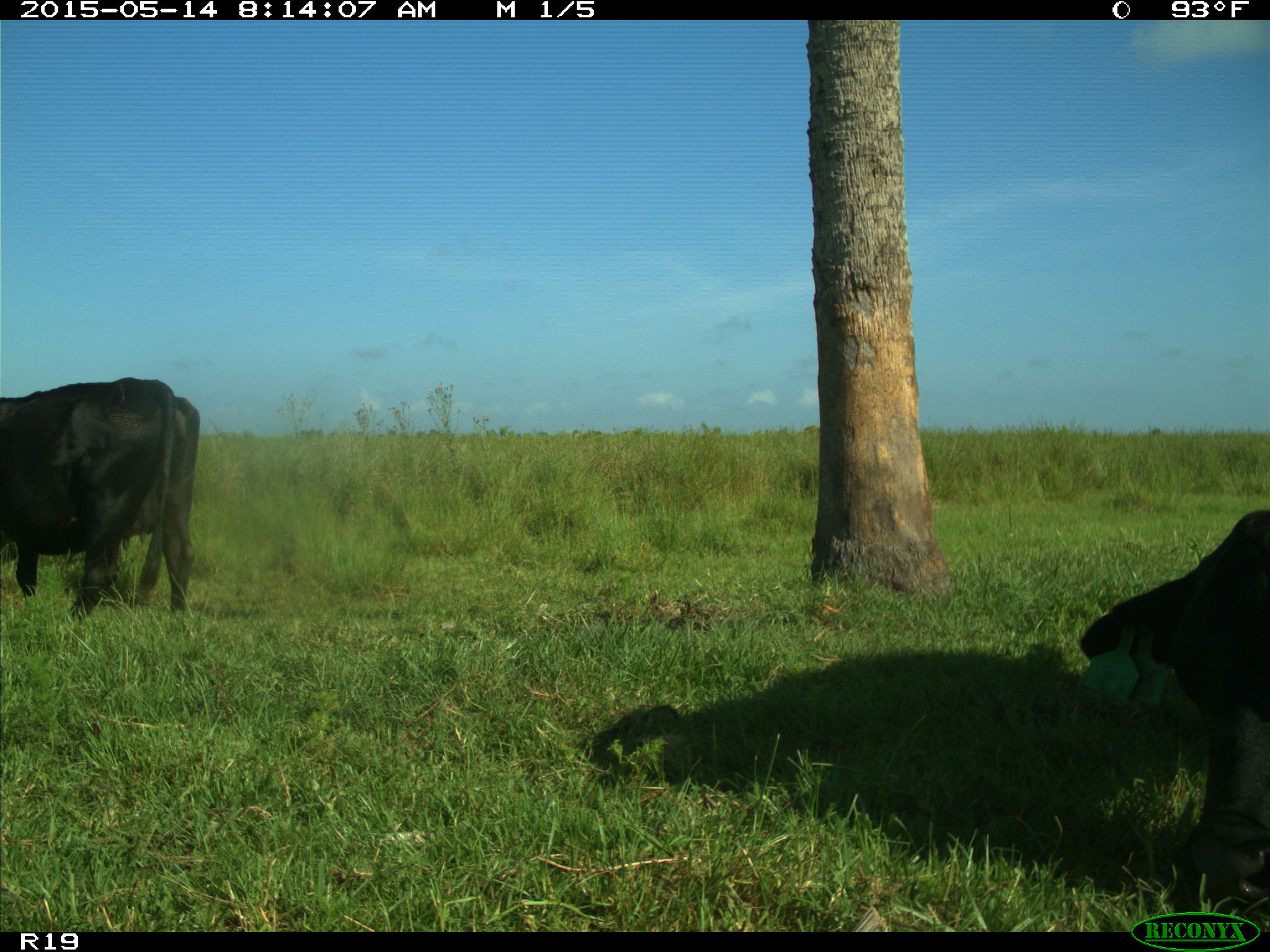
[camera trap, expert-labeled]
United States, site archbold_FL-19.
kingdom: Animalia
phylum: Chordata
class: Mammalia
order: Artiodactyla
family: Bovidae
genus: Bos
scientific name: Bos taurus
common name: domestic cow